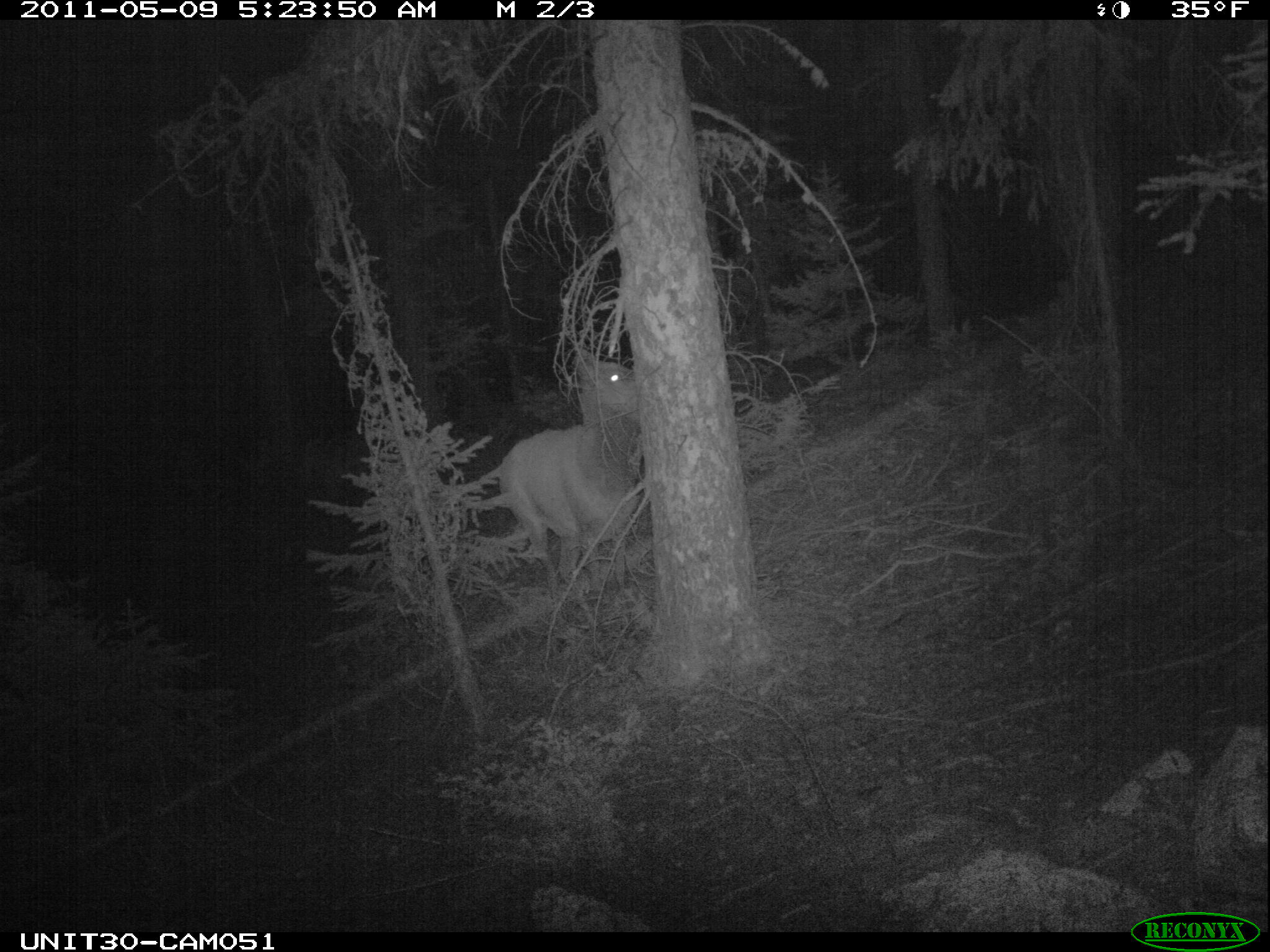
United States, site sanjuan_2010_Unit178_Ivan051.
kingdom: Animalia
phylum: Chordata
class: Mammalia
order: Artiodactyla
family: Cervidae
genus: Cervus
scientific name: Cervus elaphus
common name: red deer